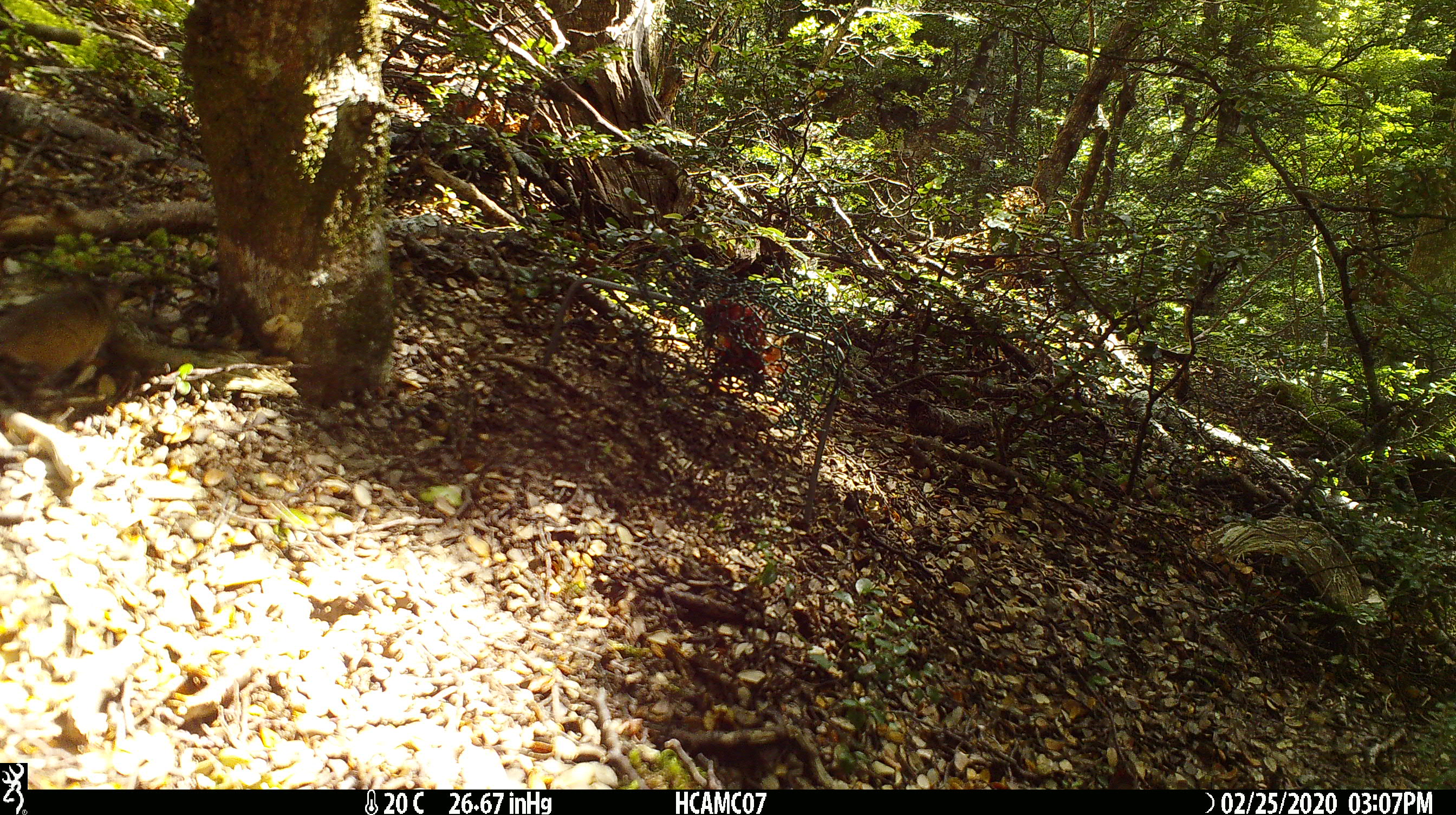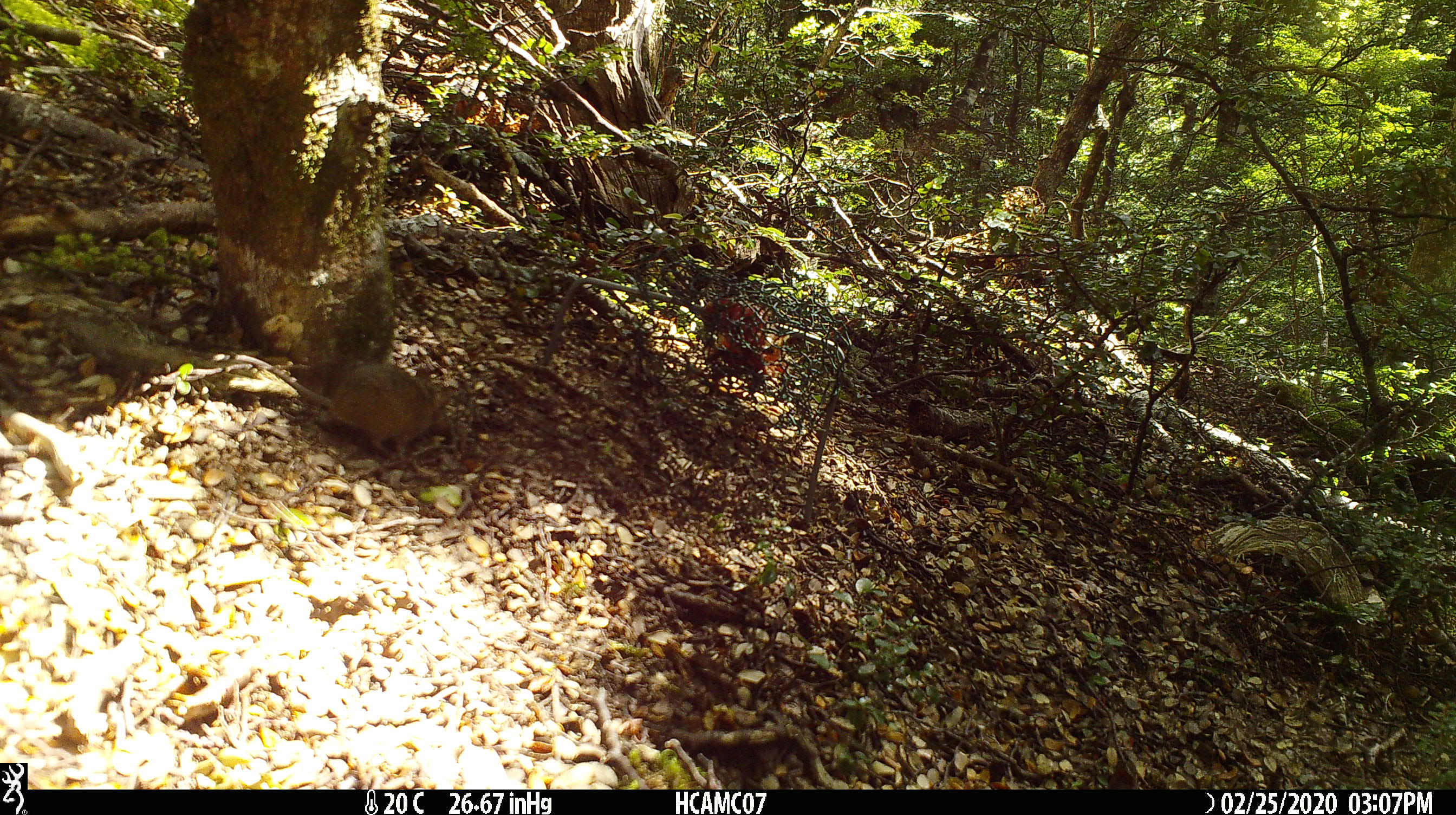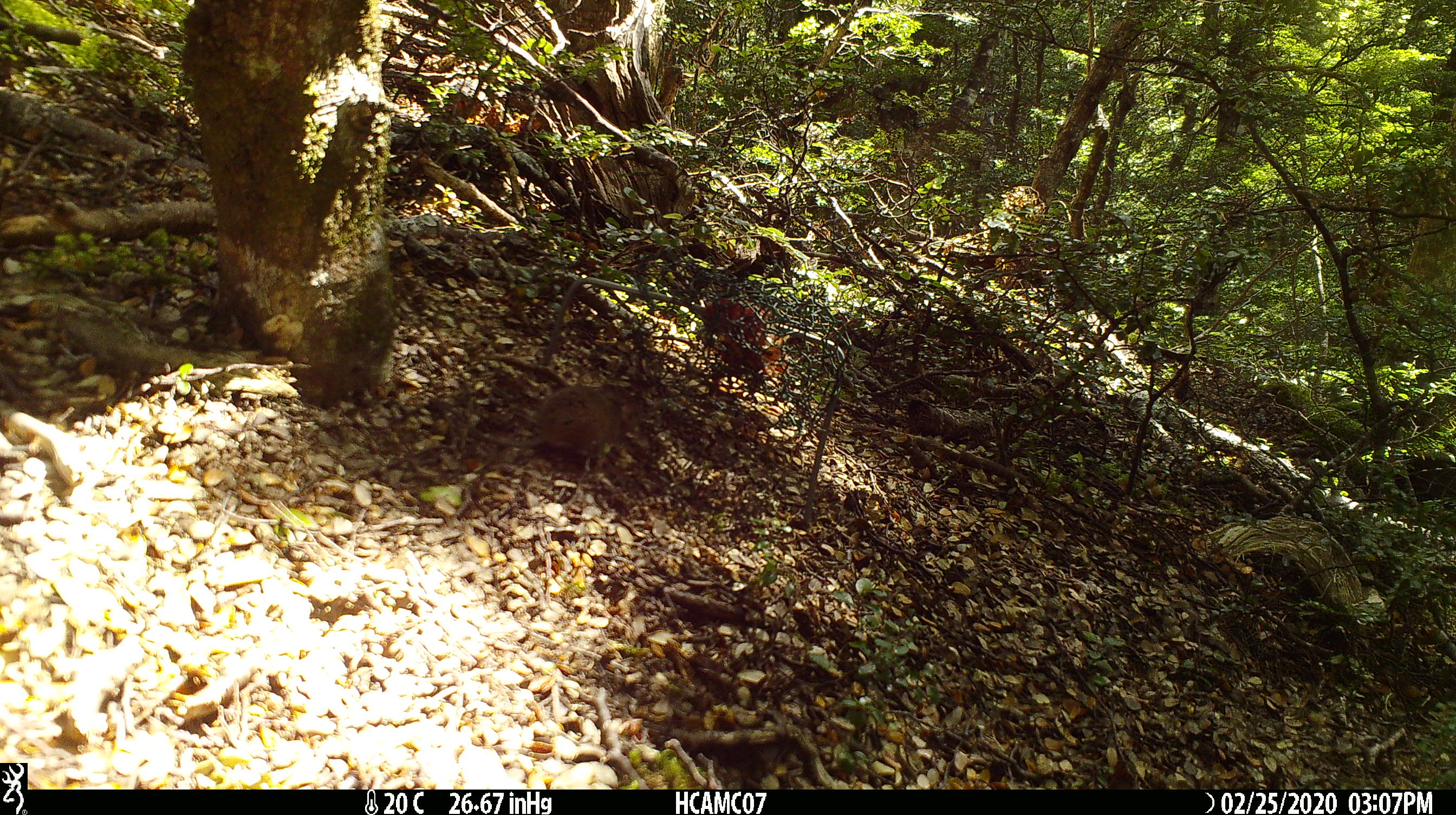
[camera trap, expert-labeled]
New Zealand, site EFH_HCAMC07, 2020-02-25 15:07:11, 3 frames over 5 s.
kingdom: Animalia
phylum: Chordata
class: Mammalia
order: Rodentia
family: Muridae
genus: Mus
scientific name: Mus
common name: mouse